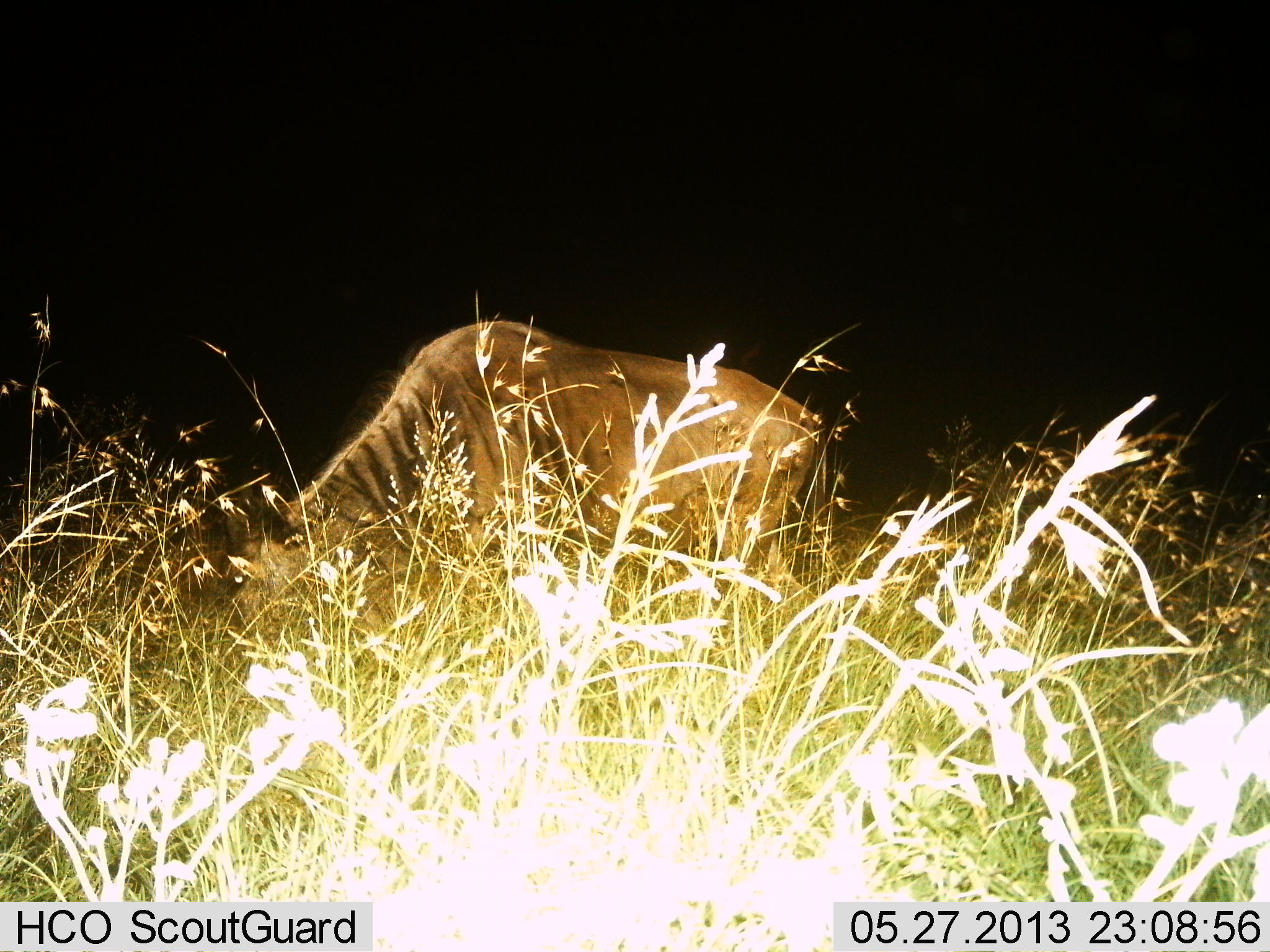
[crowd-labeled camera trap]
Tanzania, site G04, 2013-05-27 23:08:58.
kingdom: Animalia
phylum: Chordata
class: Mammalia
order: Artiodactyla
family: Bovidae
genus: Connochaetes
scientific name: Connochaetes taurinus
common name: blue wildebeest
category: wildebeest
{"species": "wildebeest (blue wildebeest) (Connochaetes taurinus)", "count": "1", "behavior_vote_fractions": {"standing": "50%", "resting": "0%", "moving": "0%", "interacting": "0%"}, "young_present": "0%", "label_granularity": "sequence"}